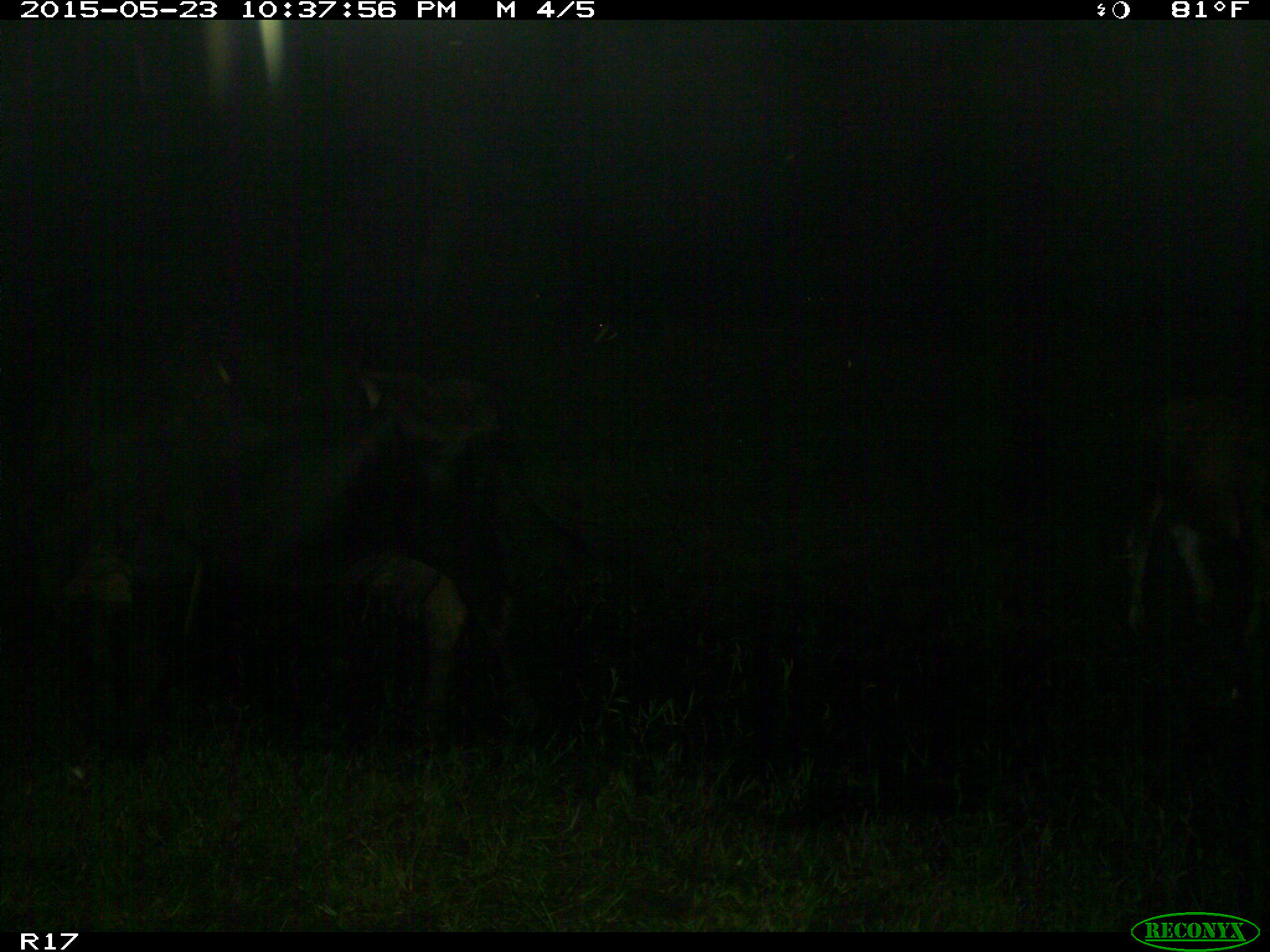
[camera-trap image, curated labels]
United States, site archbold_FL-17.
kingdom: Animalia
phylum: Chordata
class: Mammalia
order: Artiodactyla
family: Bovidae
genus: Bos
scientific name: Bos taurus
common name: domestic cow